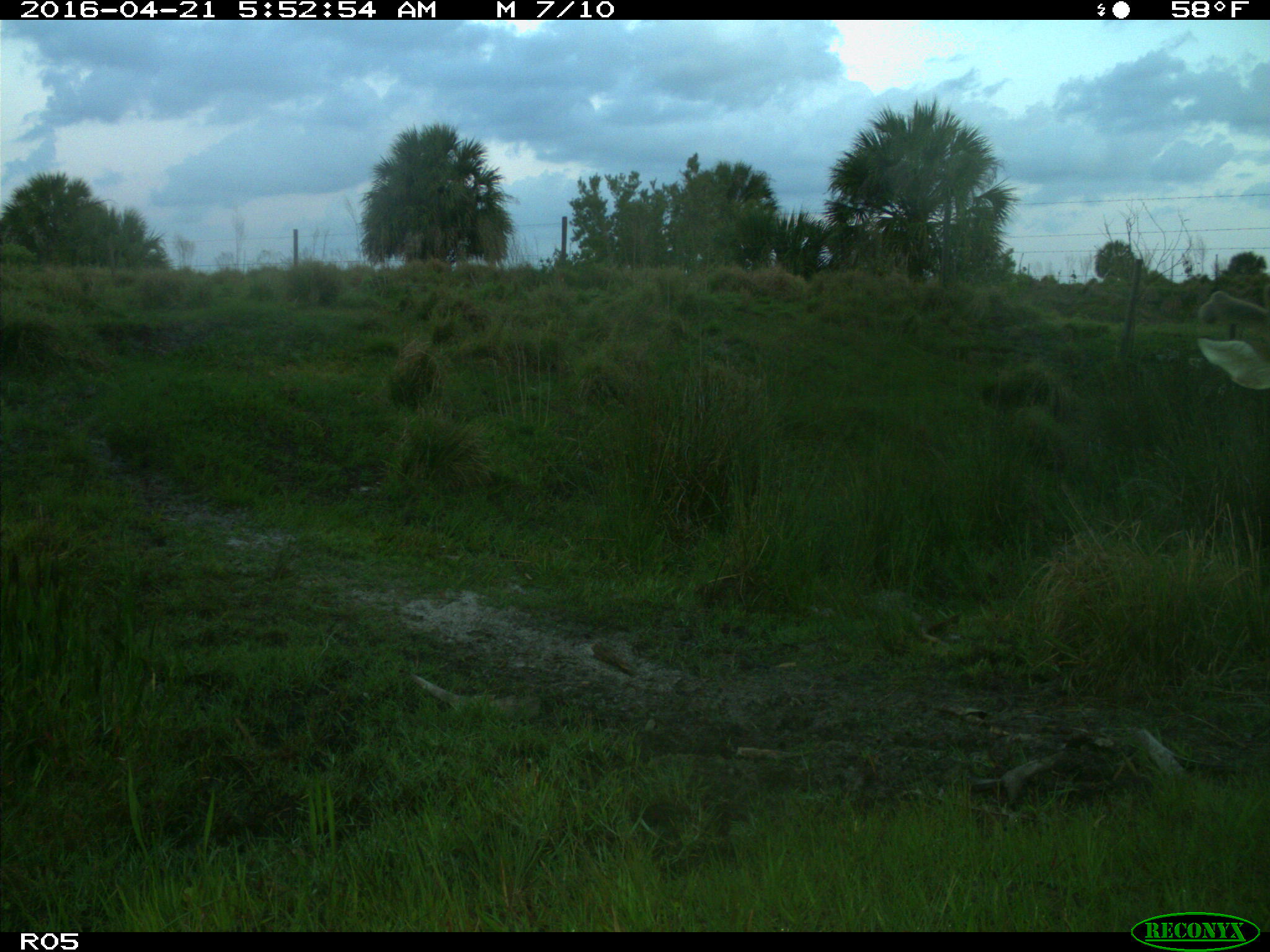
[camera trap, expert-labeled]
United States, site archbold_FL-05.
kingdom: Animalia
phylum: Chordata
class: Mammalia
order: Artiodactyla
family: Cervidae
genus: Odocoileus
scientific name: Odocoileus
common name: deer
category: unidentified deer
Unidentified deer (deer) (Odocoileus).